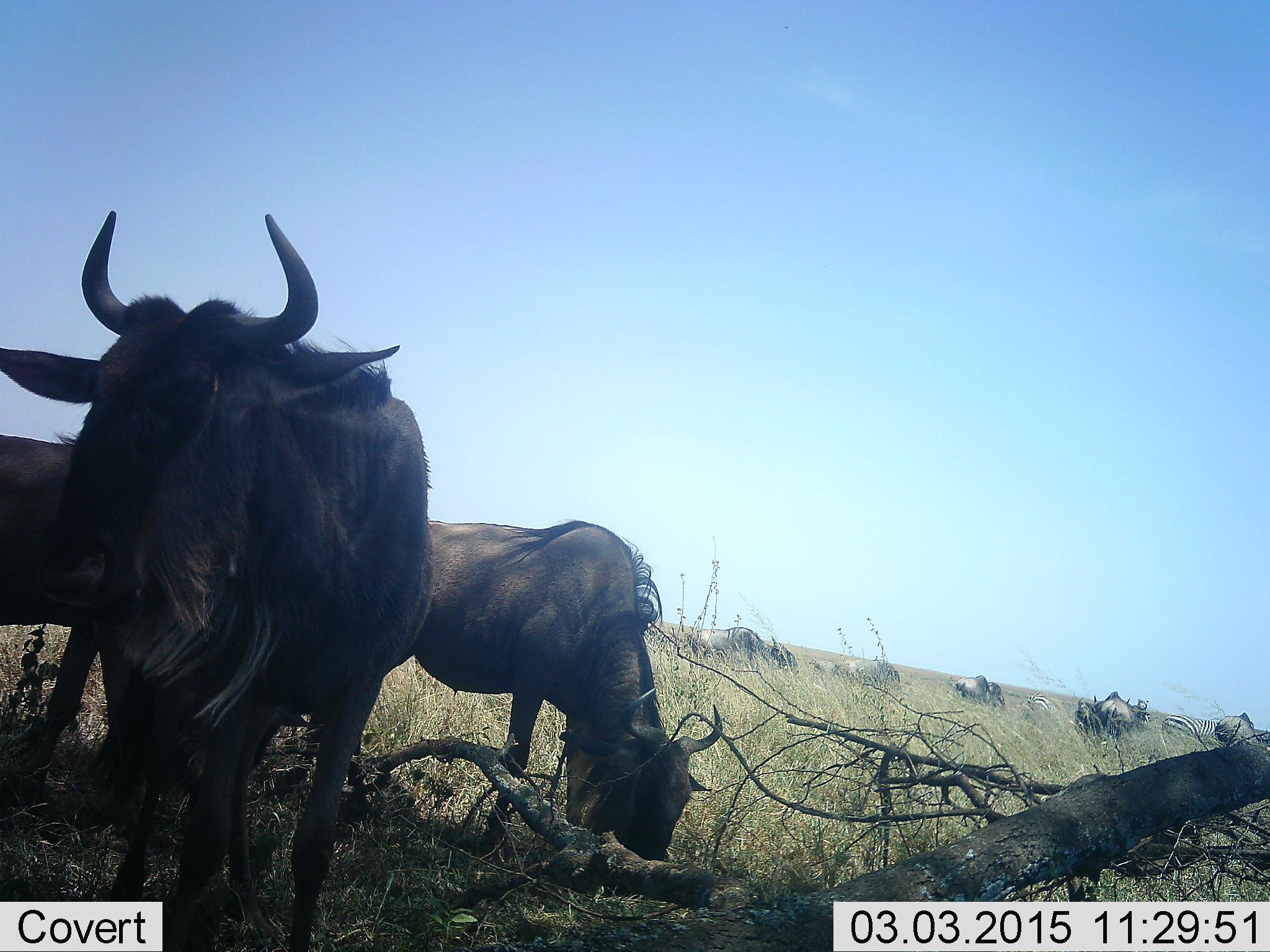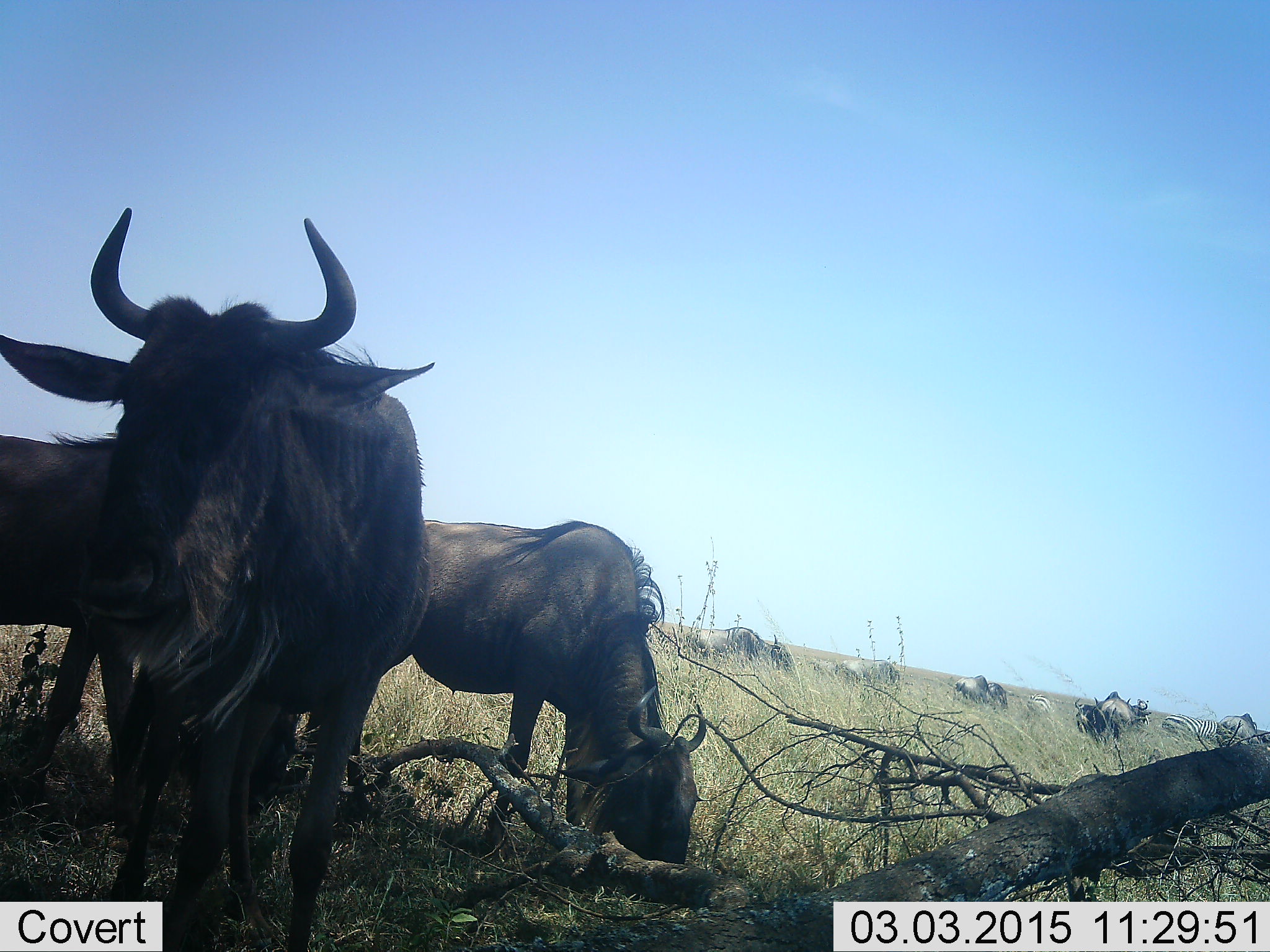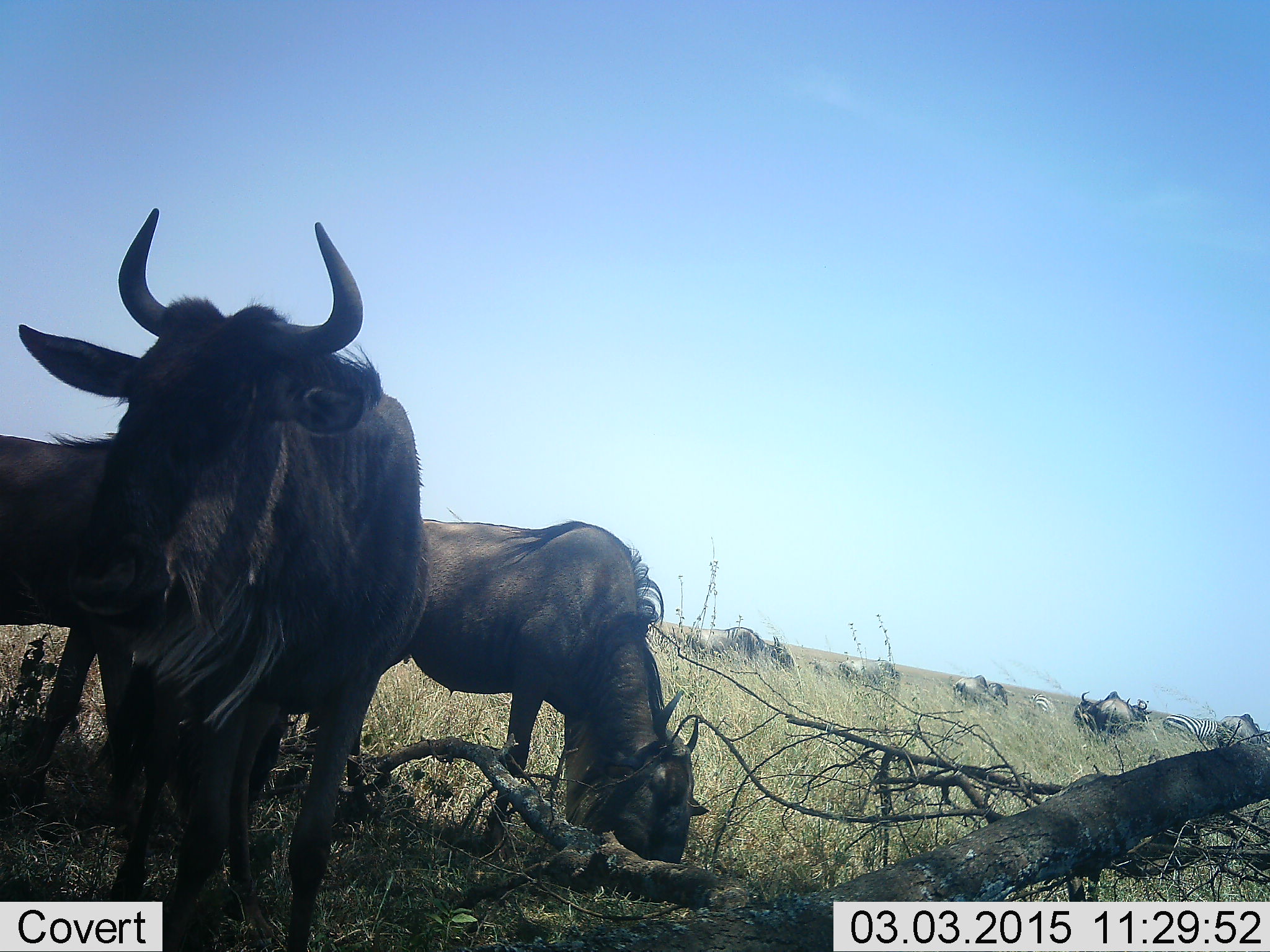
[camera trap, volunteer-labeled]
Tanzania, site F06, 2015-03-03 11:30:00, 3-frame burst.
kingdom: Animalia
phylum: Chordata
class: Mammalia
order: Artiodactyla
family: Bovidae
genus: Connochaetes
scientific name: Connochaetes taurinus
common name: blue wildebeest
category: wildebeest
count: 9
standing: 71%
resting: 0%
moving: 12%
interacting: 6%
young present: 0%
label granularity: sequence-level